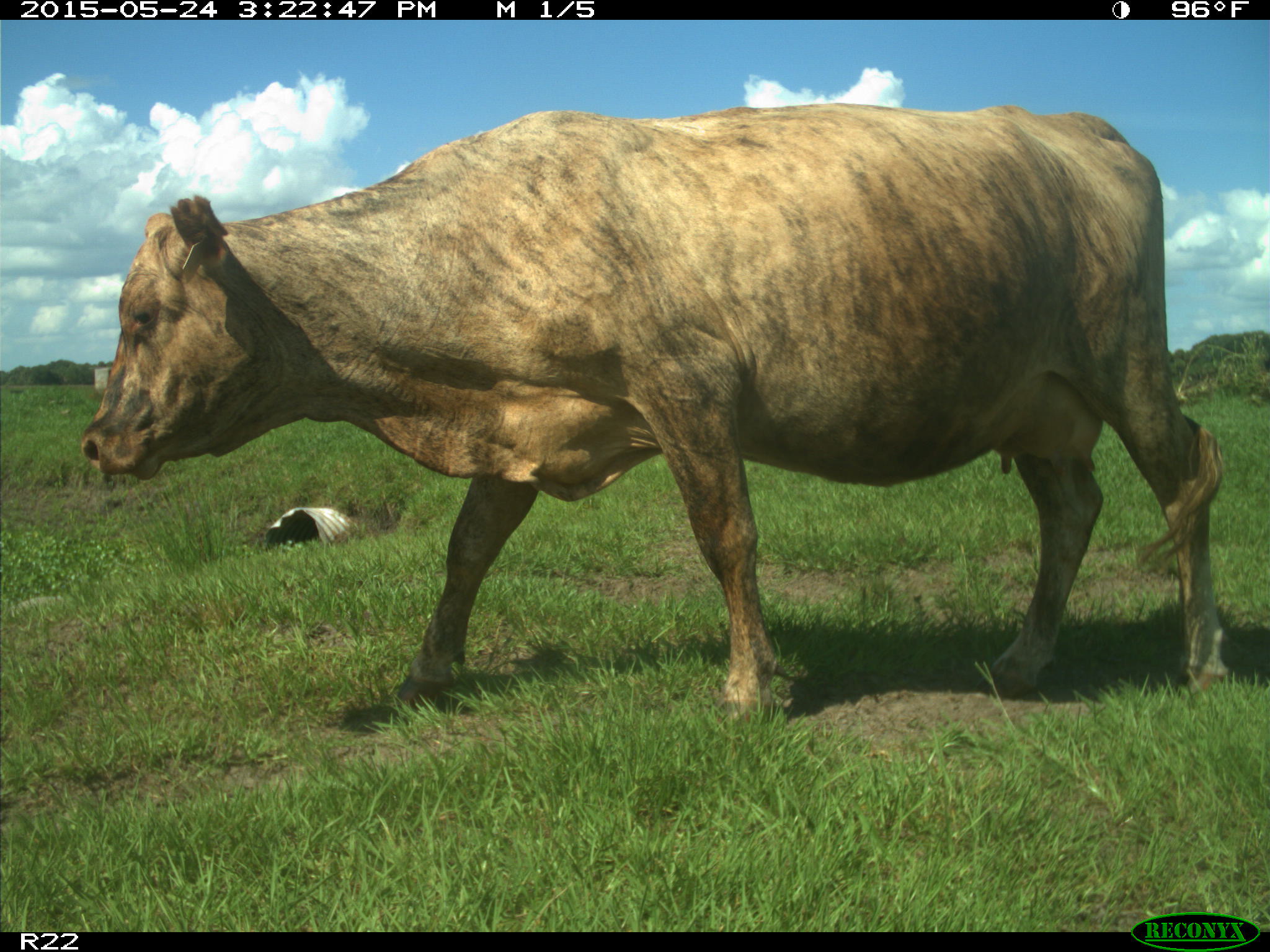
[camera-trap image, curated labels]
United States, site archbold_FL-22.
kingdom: Animalia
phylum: Chordata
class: Mammalia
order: Artiodactyla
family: Bovidae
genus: Bos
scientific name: Bos taurus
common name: domestic cow